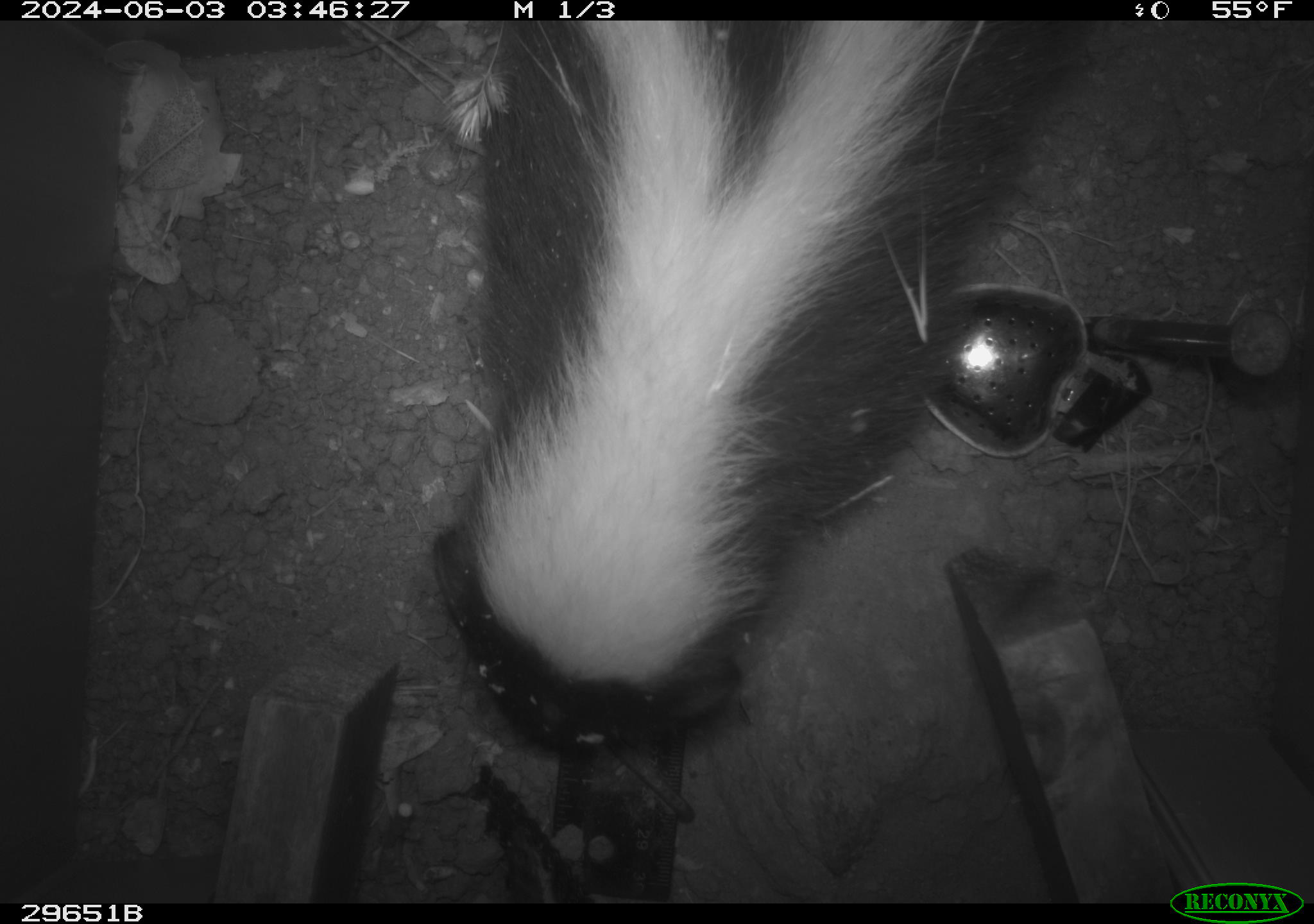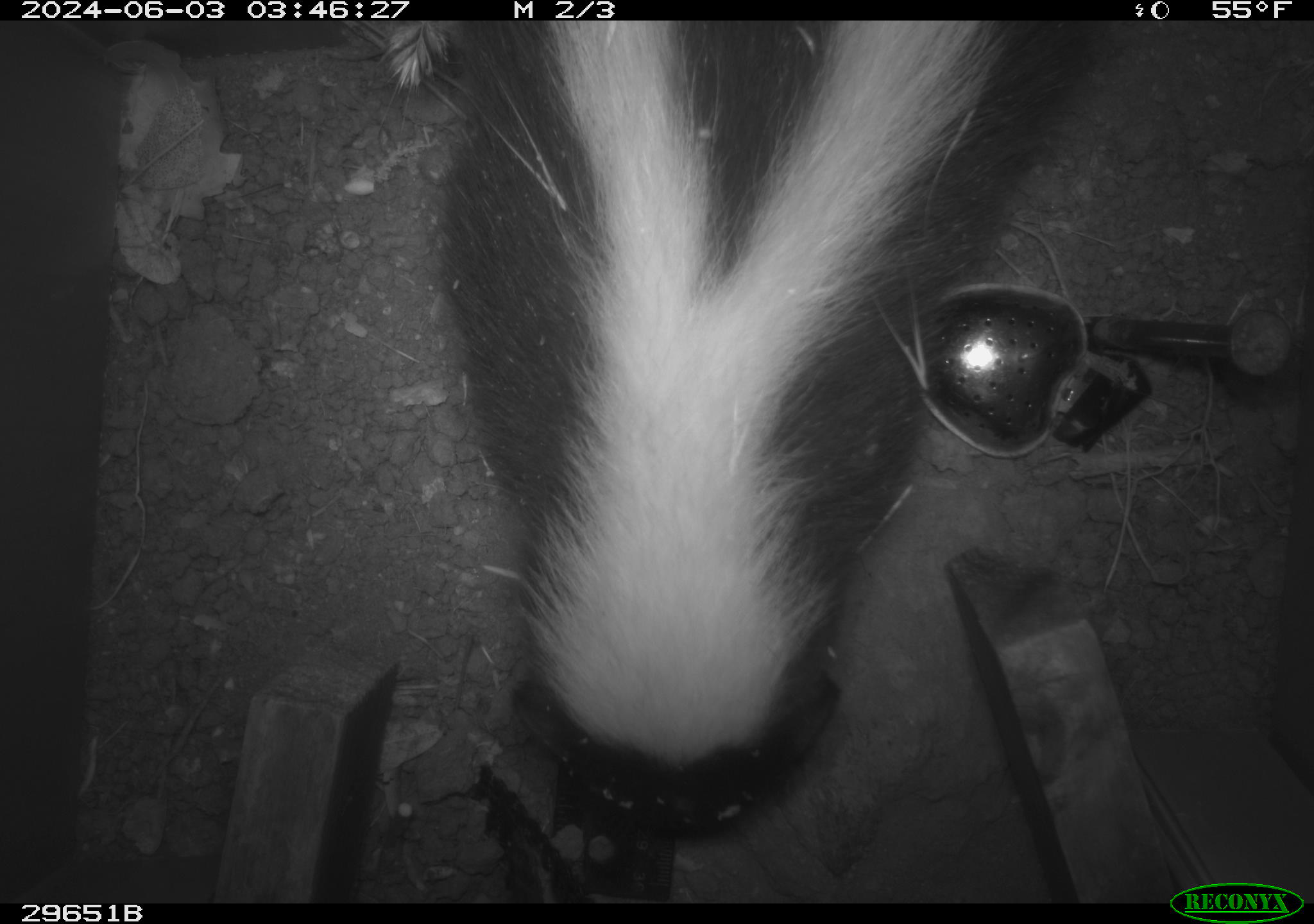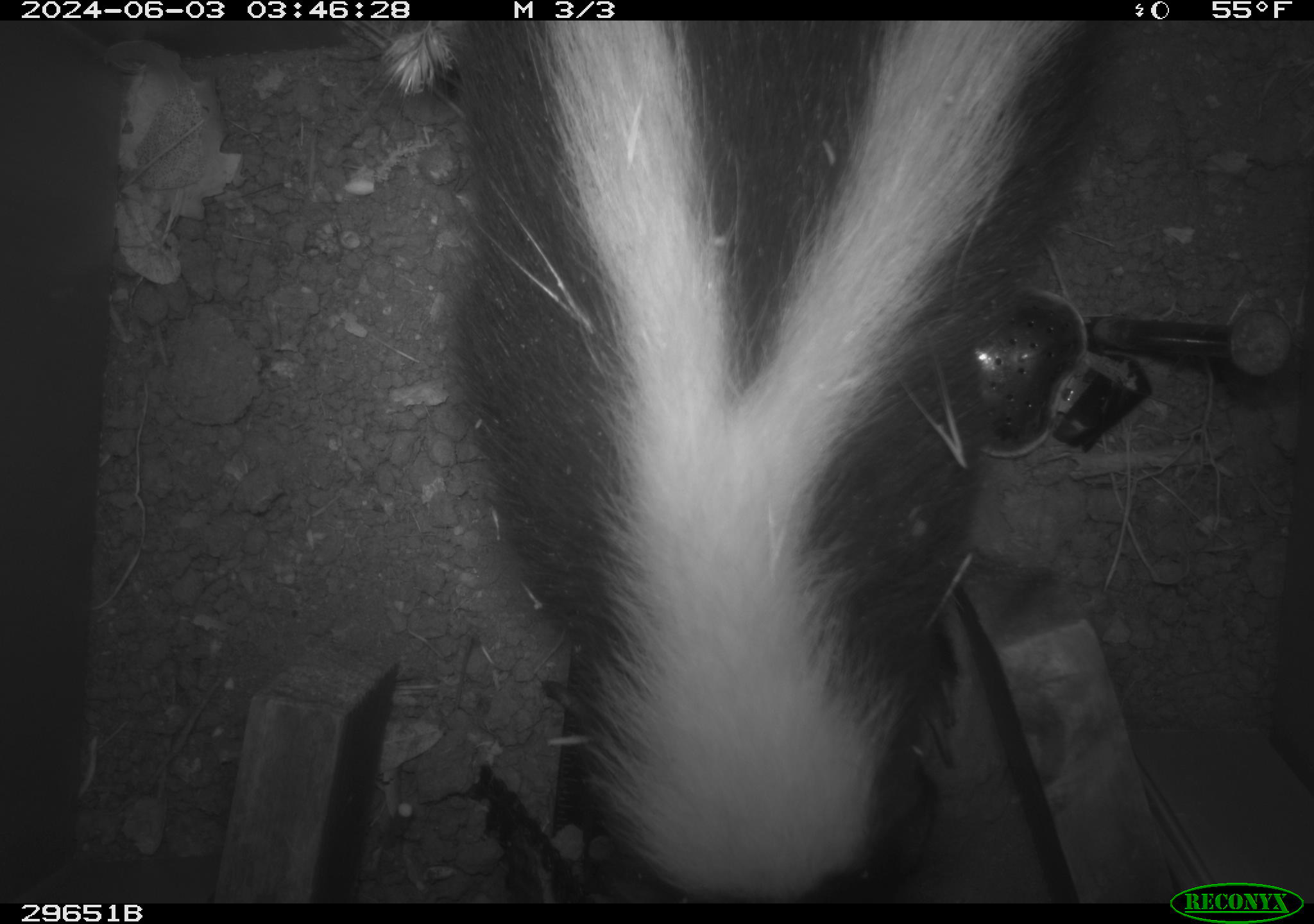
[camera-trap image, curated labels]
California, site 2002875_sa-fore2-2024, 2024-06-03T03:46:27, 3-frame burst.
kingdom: Animalia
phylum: Chordata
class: Mammalia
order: Carnivora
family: Mephitidae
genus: Mephitis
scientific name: Mephitis mephitis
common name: striped skunk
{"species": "striped skunk (Mephitis mephitis)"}